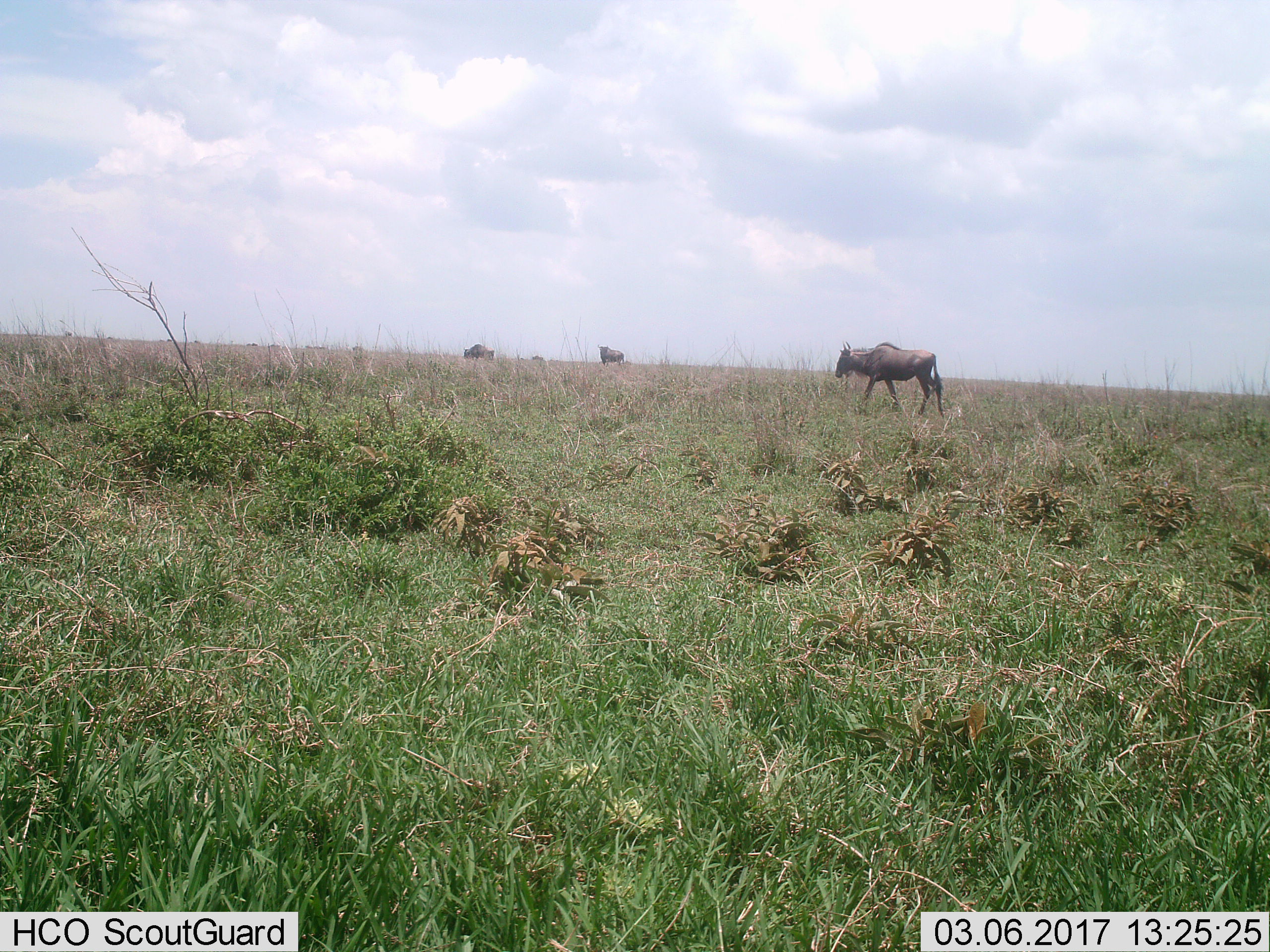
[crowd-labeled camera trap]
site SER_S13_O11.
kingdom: Animalia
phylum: Chordata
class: Mammalia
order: Artiodactyla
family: Bovidae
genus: Connochaetes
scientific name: Connochaetes taurinus taurinus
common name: blue wildebeest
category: wildebeestblue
Wildebeestblue (blue wildebeest) (Connochaetes taurinus taurinus), count 3. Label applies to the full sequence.